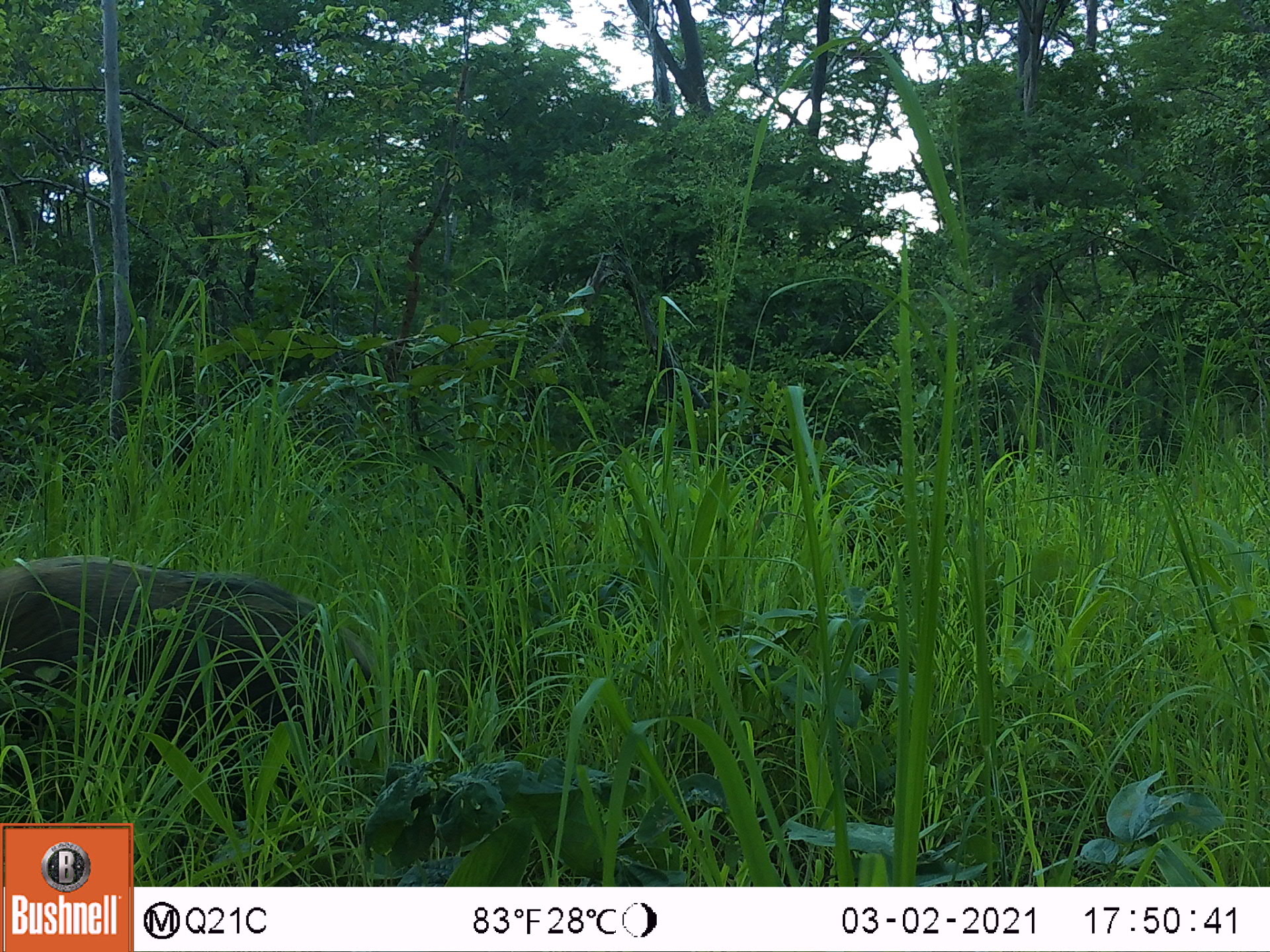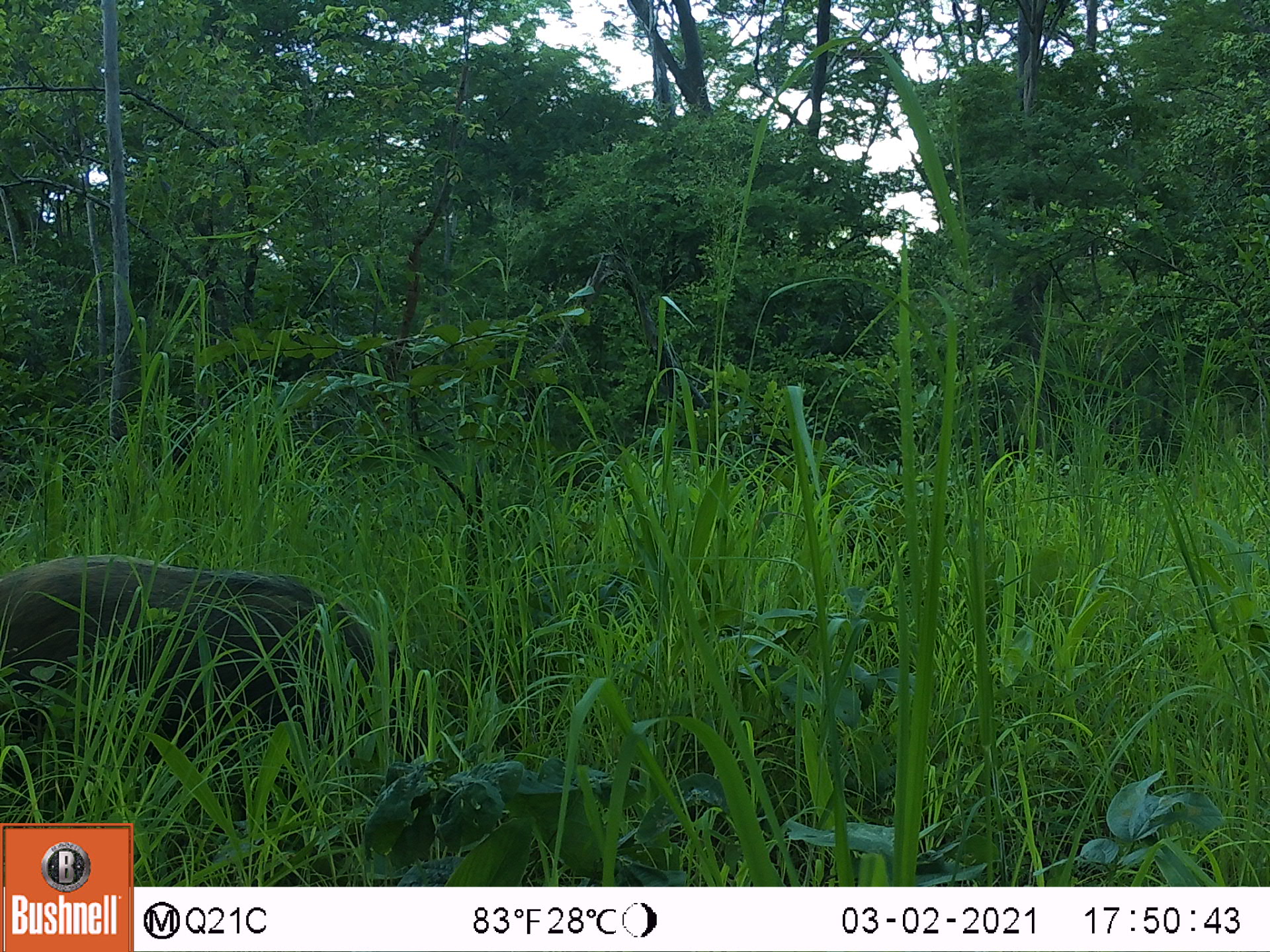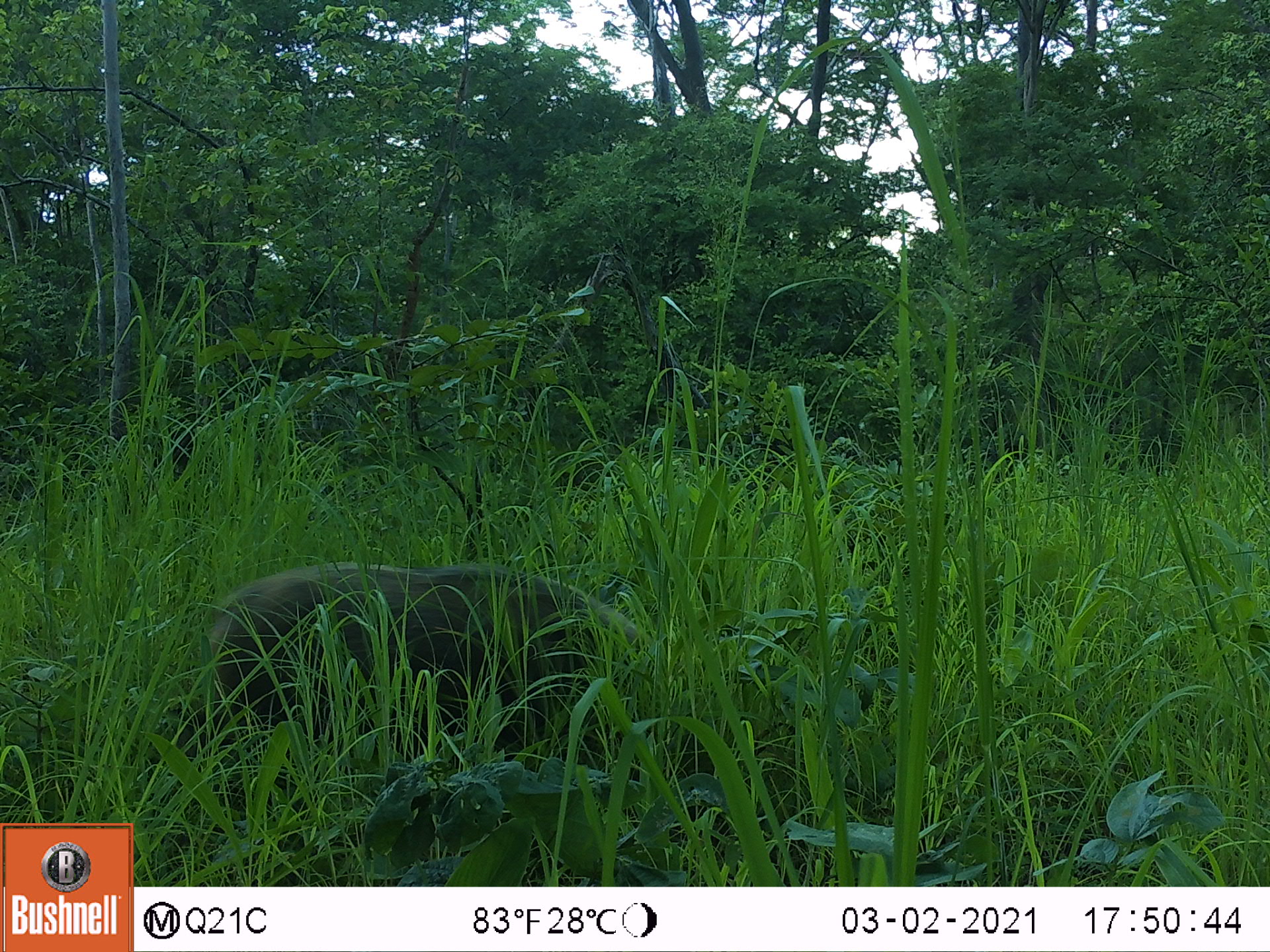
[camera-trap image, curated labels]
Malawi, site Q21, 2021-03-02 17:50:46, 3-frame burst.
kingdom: Animalia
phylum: Chordata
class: Mammalia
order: Artiodactyla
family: Suidae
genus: Potamochoerus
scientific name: Potamochoerus larvatus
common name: bushpig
Bushpig (Potamochoerus larvatus), count 1.